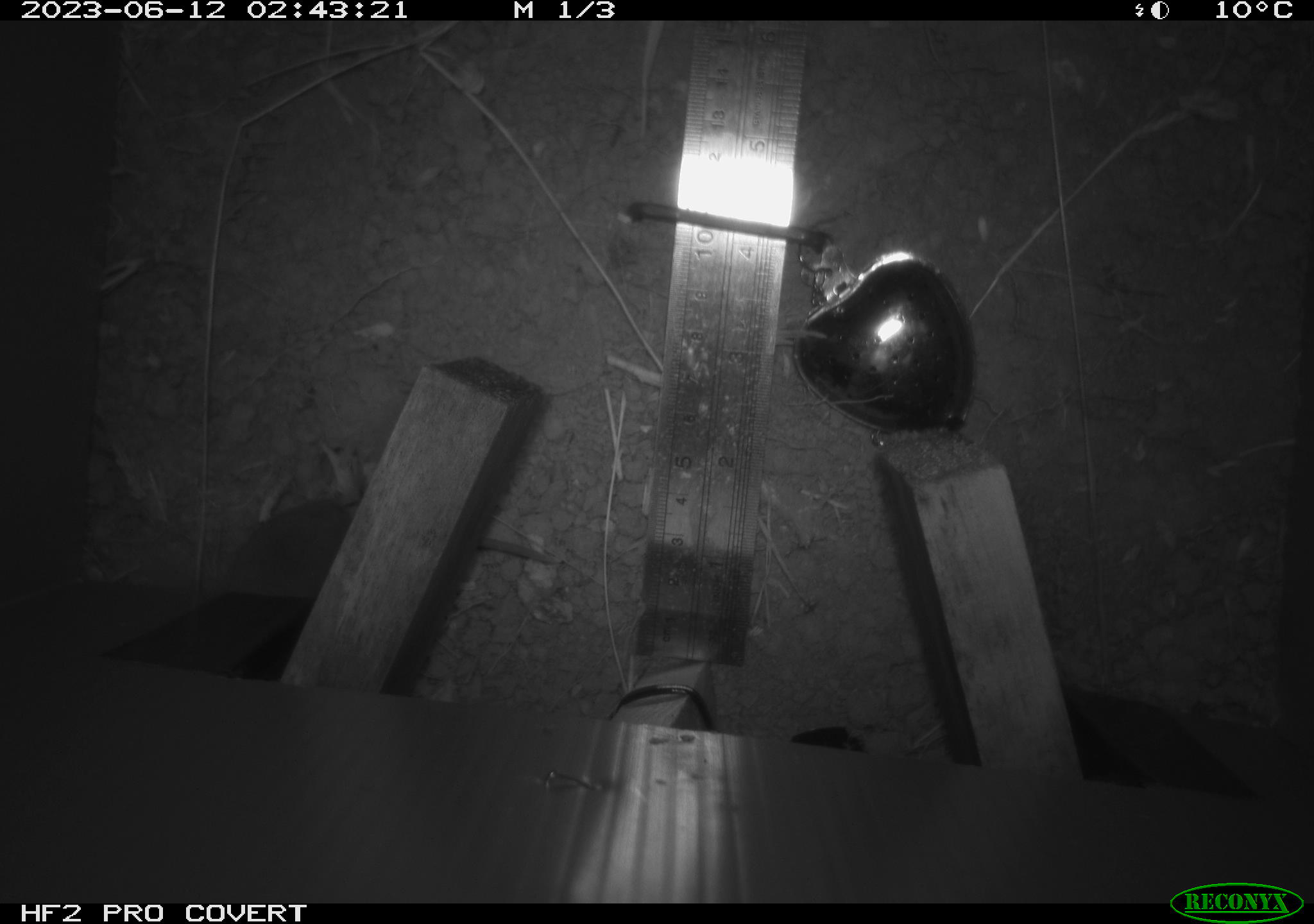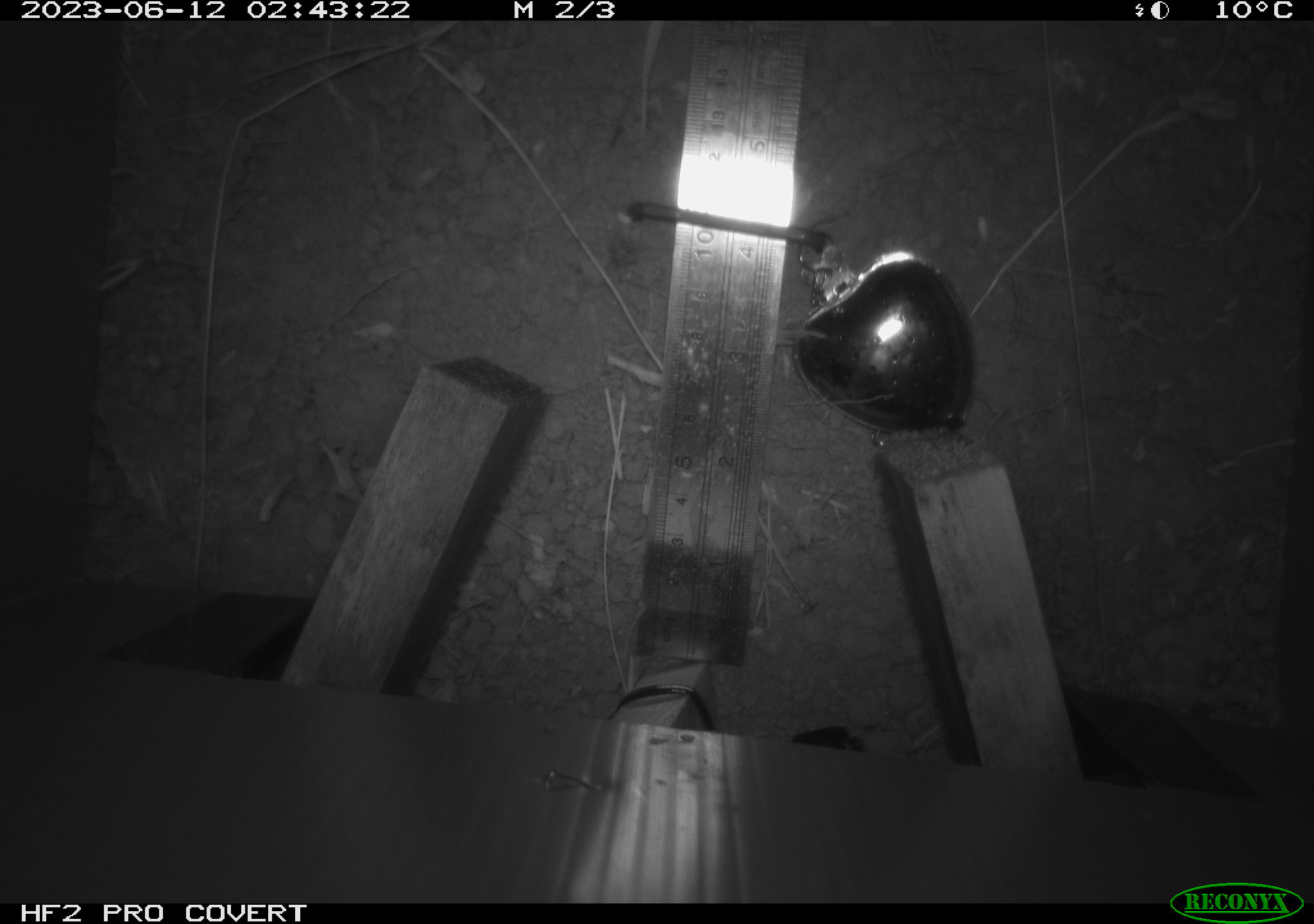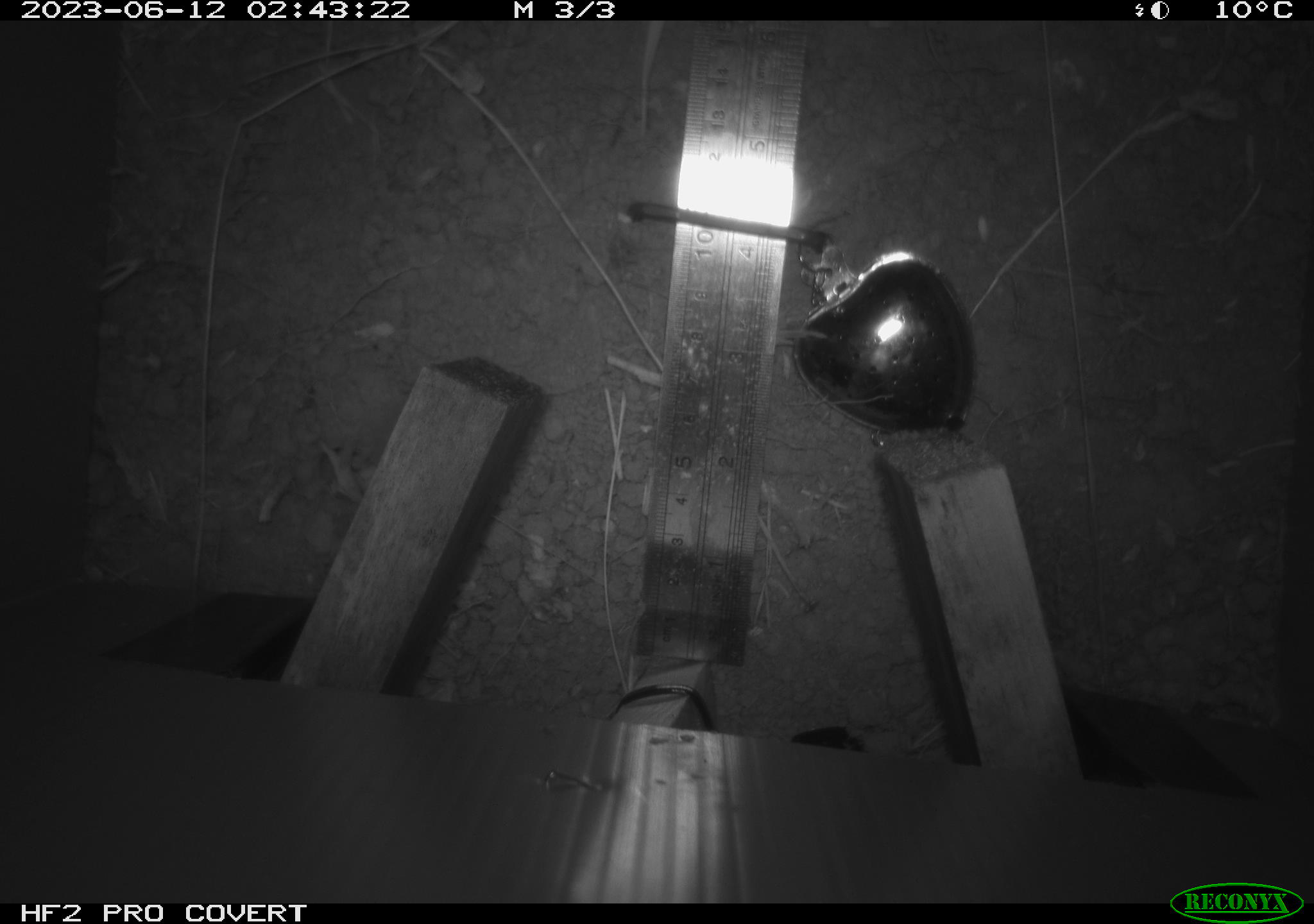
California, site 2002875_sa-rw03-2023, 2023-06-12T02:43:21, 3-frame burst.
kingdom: Animalia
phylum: Chordata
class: Mammalia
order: Eulipotyphla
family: Soricidae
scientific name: Soricidae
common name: shrews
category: soricidae family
Soricidae family (shrews) (Soricidae).